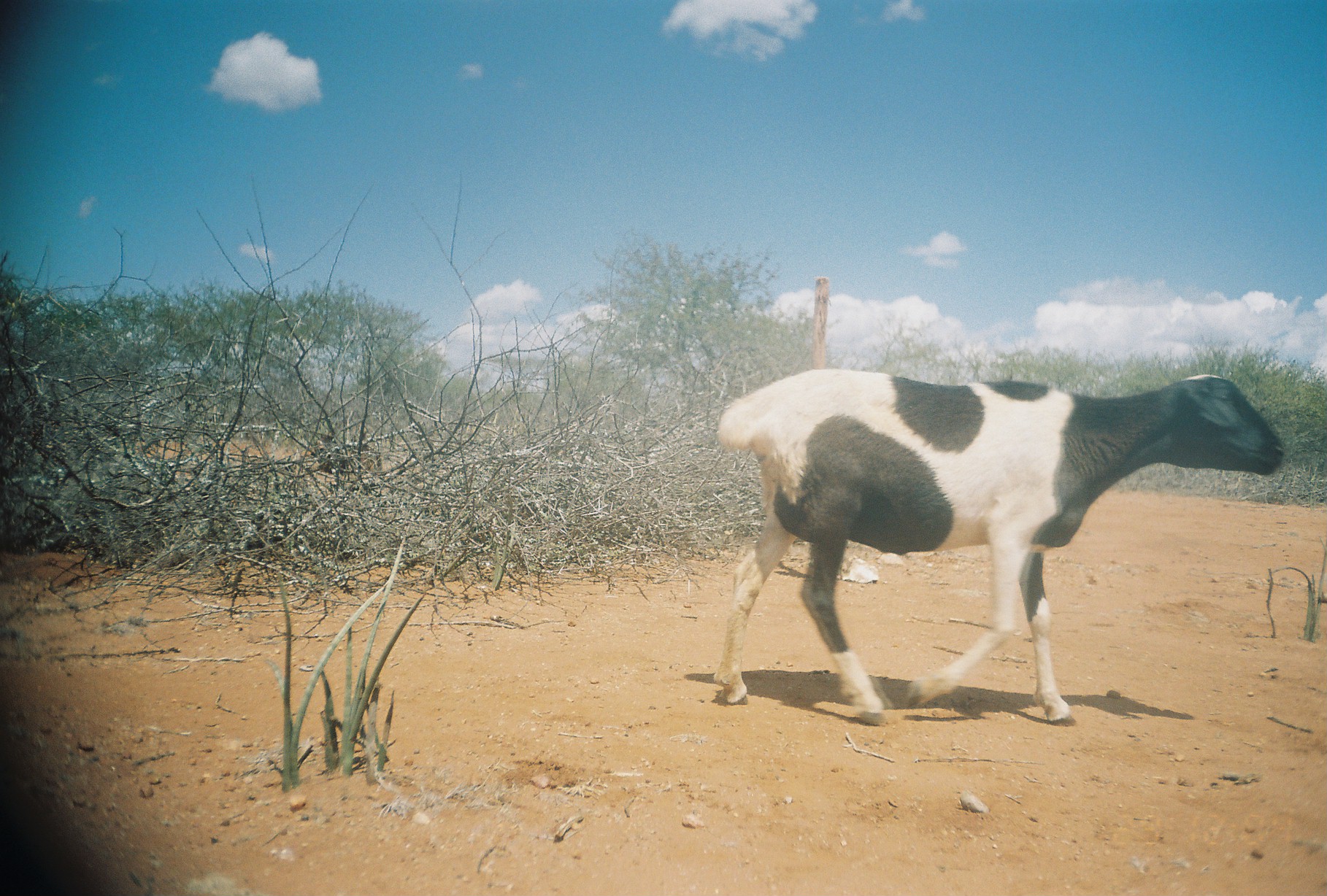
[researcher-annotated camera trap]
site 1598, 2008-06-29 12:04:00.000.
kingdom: Animalia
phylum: Chordata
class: Mammalia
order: Artiodactyla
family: Bovidae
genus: Ovis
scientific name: Ovis aries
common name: domestic sheep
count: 1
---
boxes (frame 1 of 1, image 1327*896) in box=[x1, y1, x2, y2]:
ovis aries: box=[712, 365, 1287, 724]